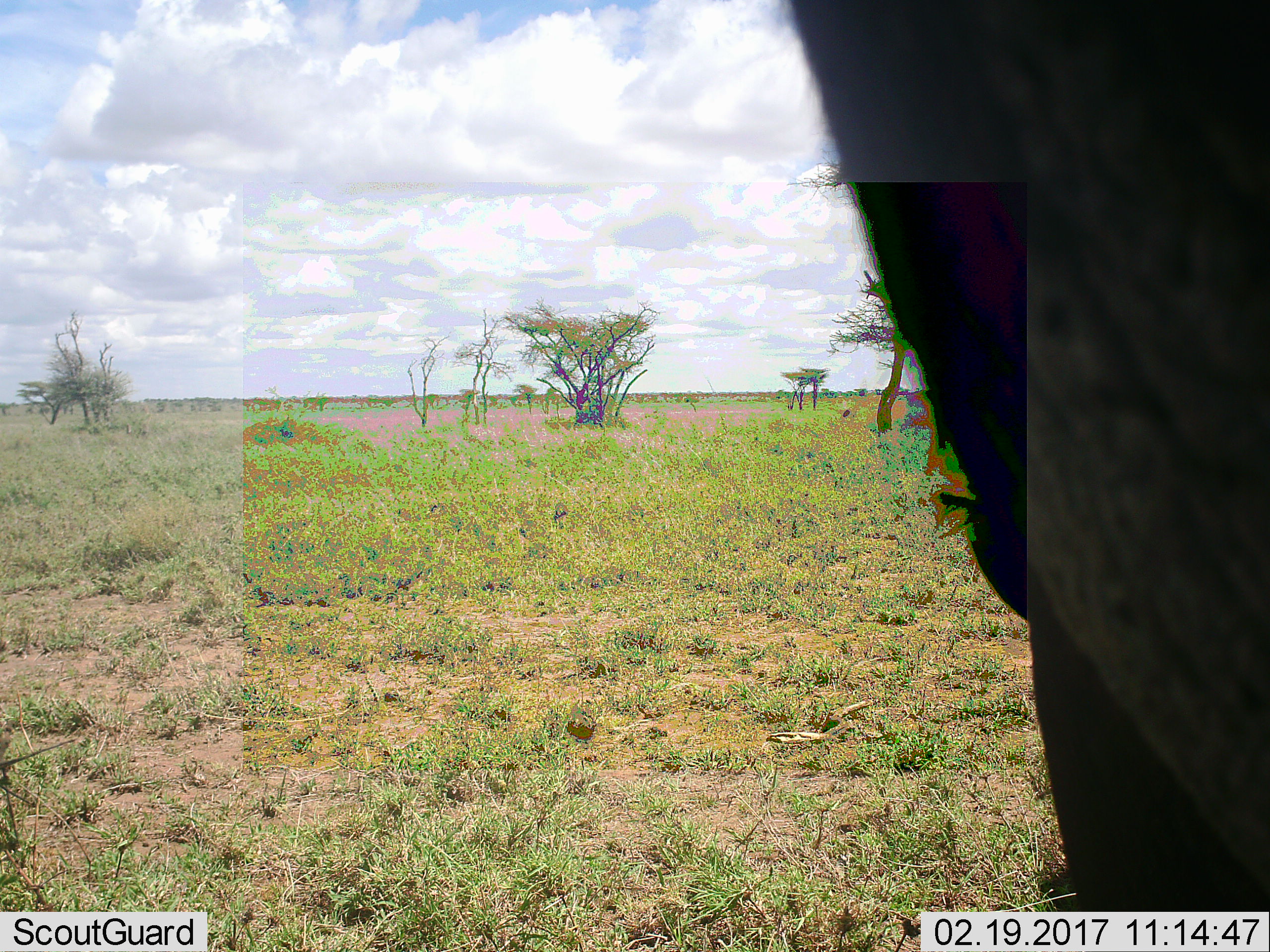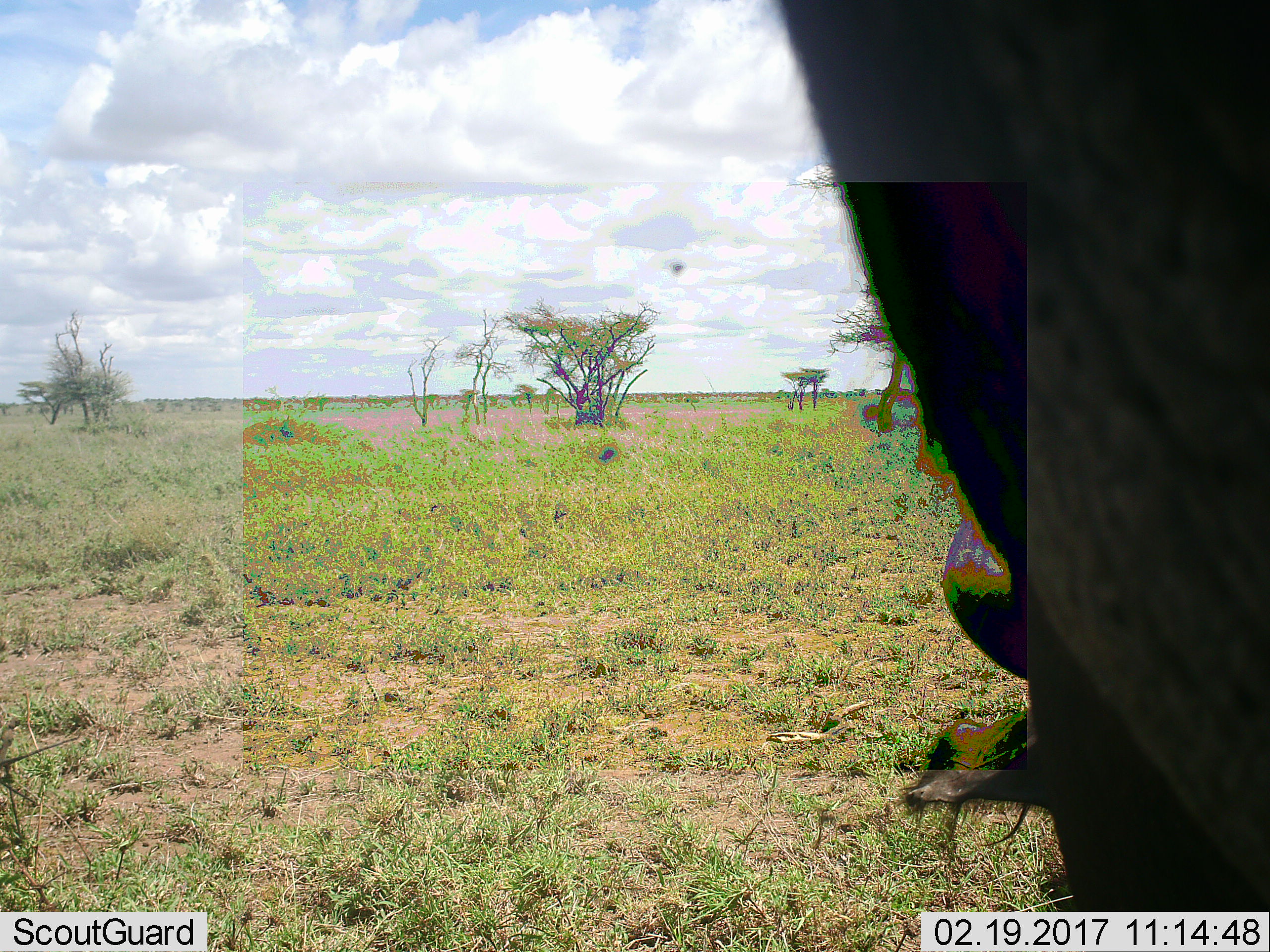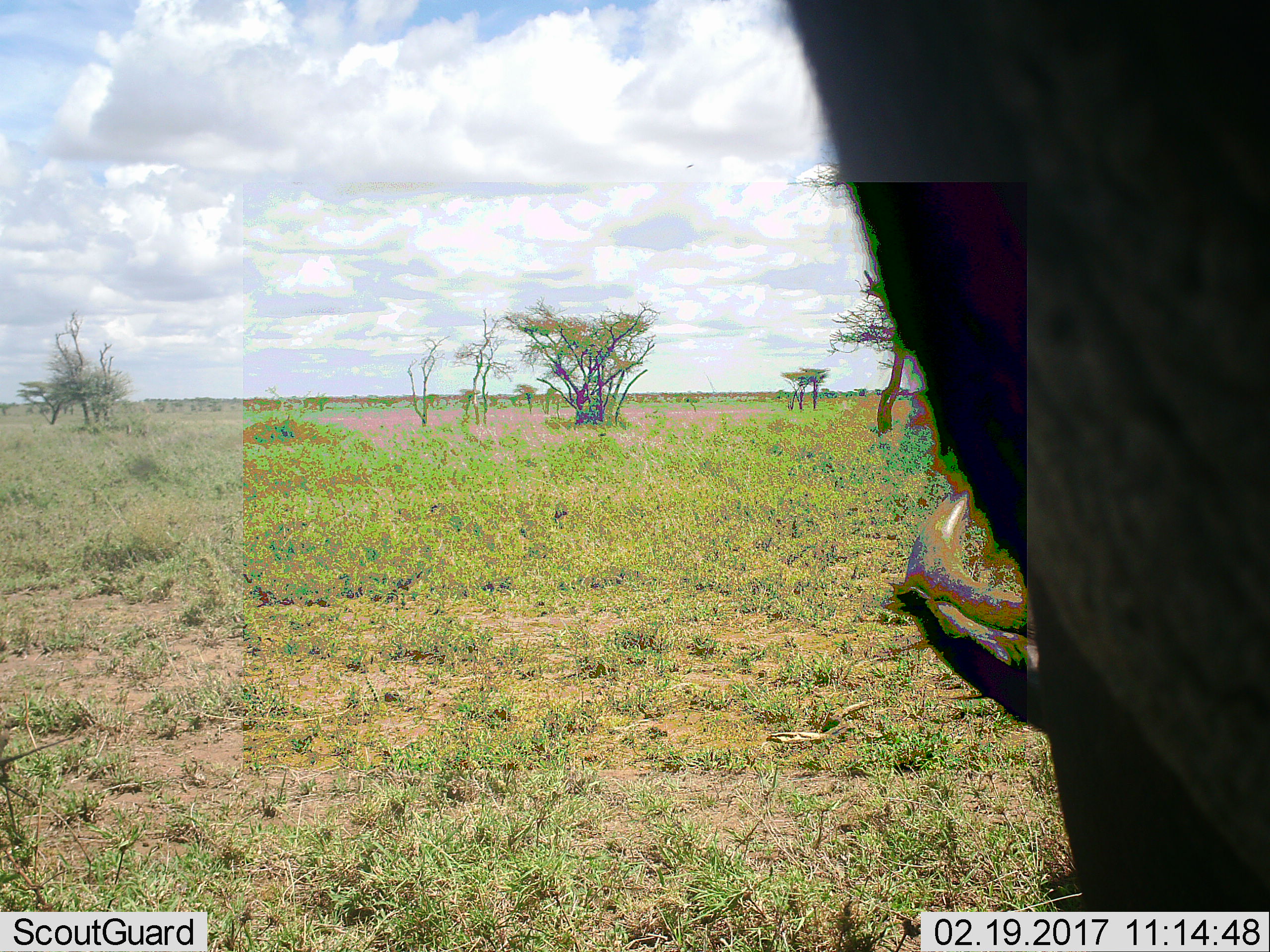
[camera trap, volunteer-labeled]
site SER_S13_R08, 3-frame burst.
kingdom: Animalia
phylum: Chordata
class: Mammalia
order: Artiodactyla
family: Bovidae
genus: Connochaetes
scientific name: Connochaetes taurinus taurinus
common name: blue wildebeest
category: wildebeestblue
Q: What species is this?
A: Wildebeestblue (blue wildebeest) (Connochaetes taurinus taurinus).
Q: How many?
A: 1.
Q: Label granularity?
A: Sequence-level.